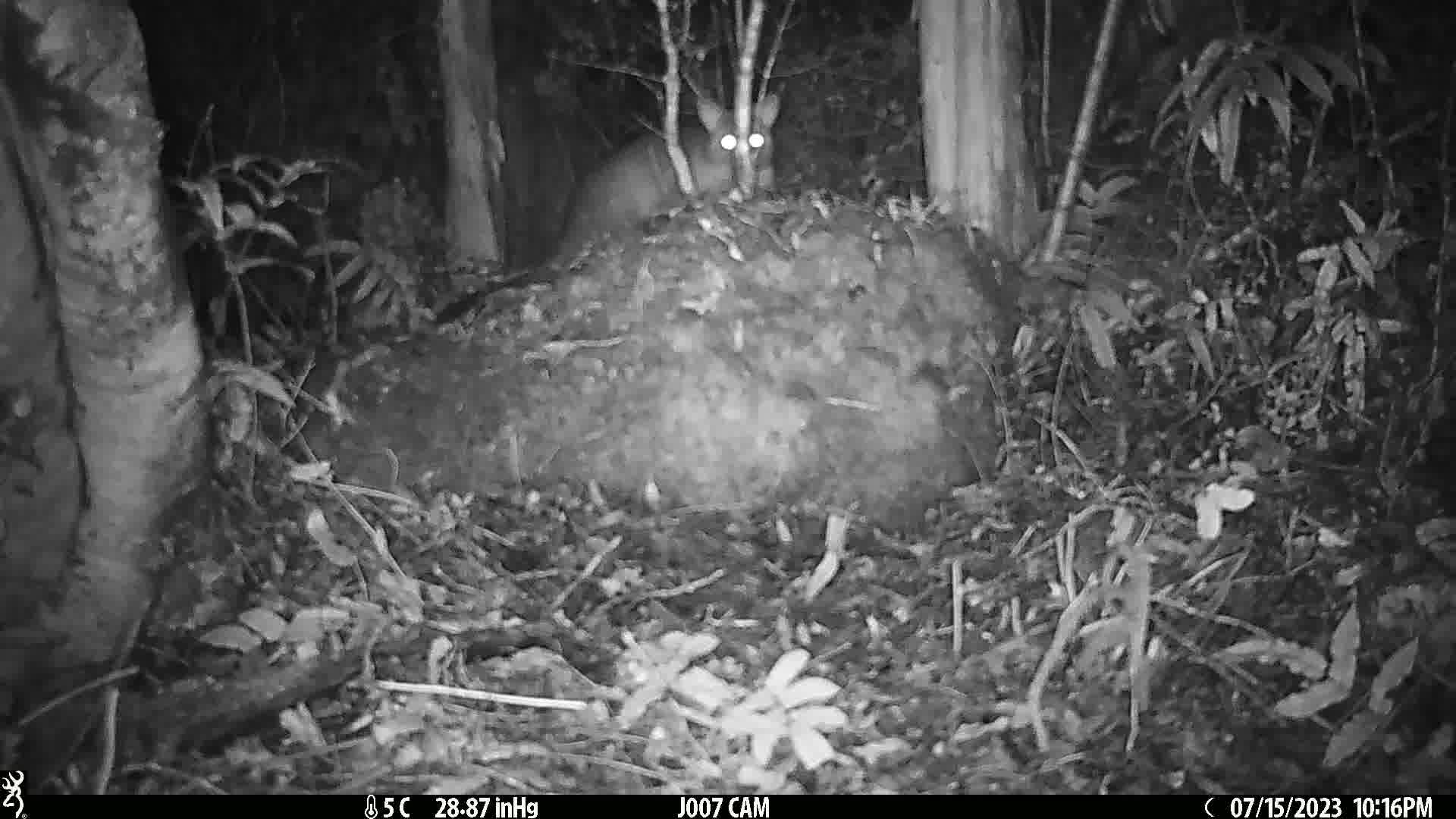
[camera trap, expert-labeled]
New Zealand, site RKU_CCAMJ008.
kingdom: Animalia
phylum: Chordata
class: Mammalia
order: Diprotodontia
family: Phalangeridae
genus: Trichosurus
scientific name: Trichosurus vulpecula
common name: common brushtail possum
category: possum